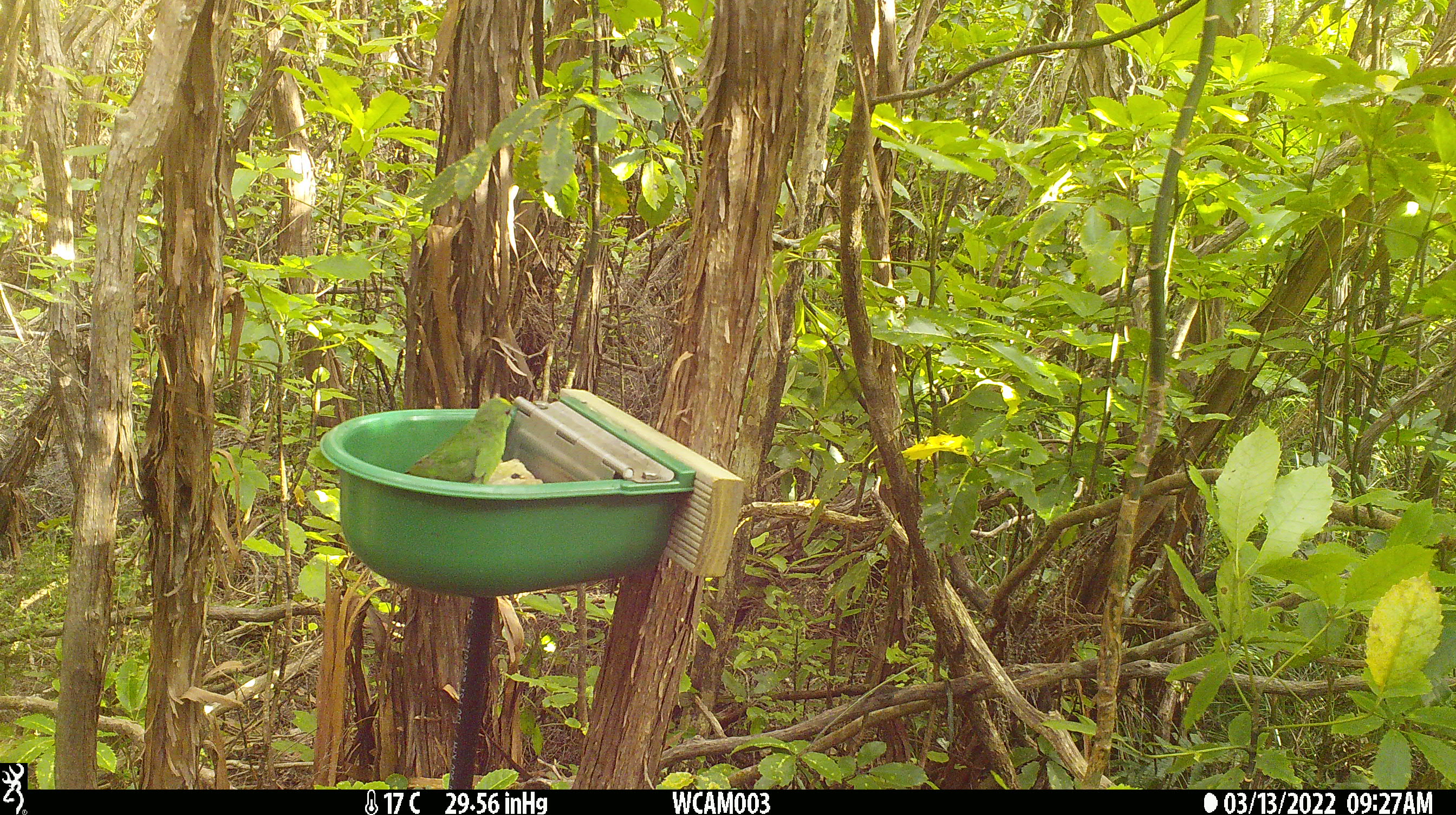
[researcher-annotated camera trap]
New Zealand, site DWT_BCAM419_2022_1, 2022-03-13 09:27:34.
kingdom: Animalia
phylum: Chordata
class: Aves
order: Psittaciformes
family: Psittaculidae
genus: Cyanoramphus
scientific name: Cyanoramphus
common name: parakeet